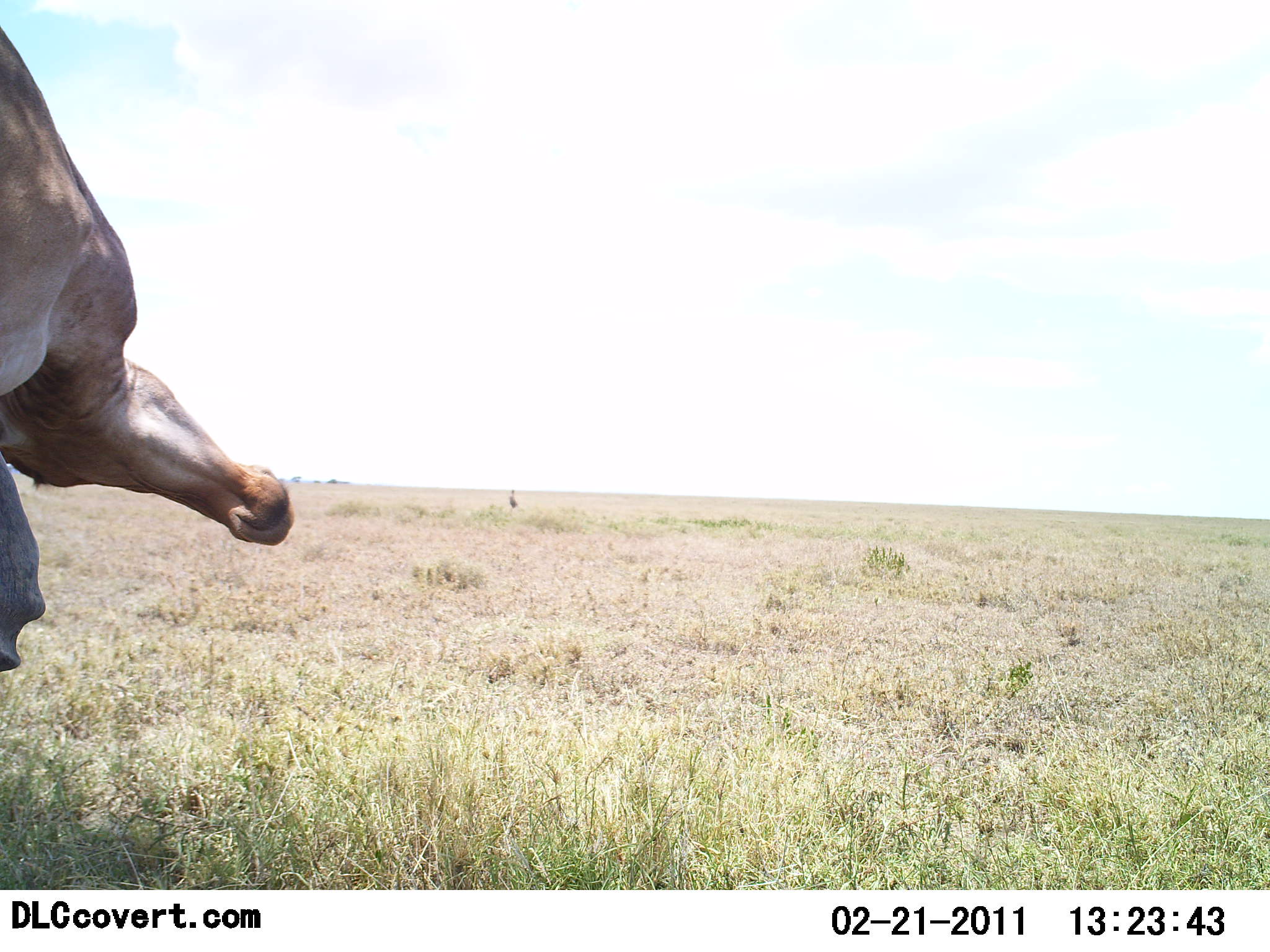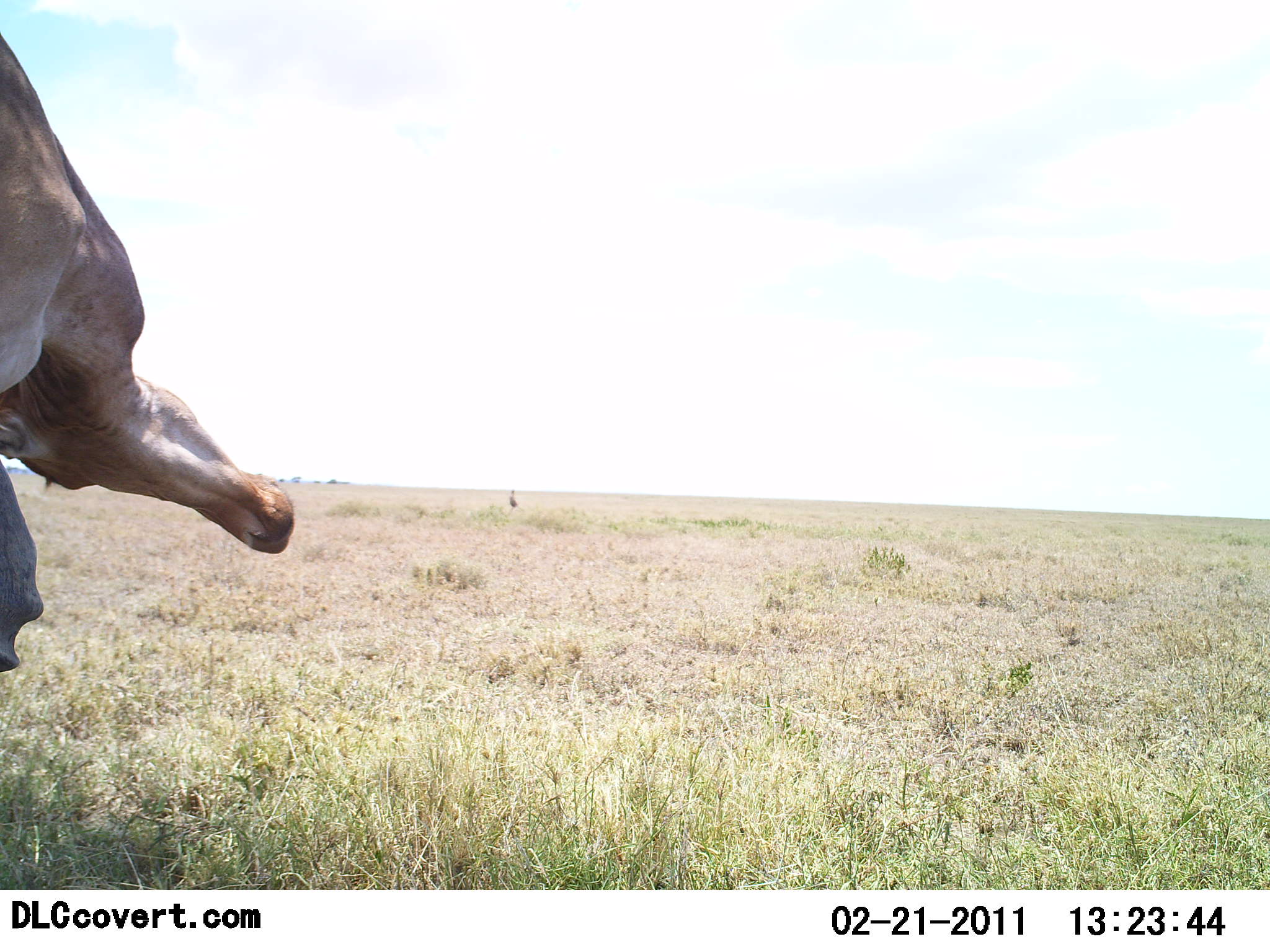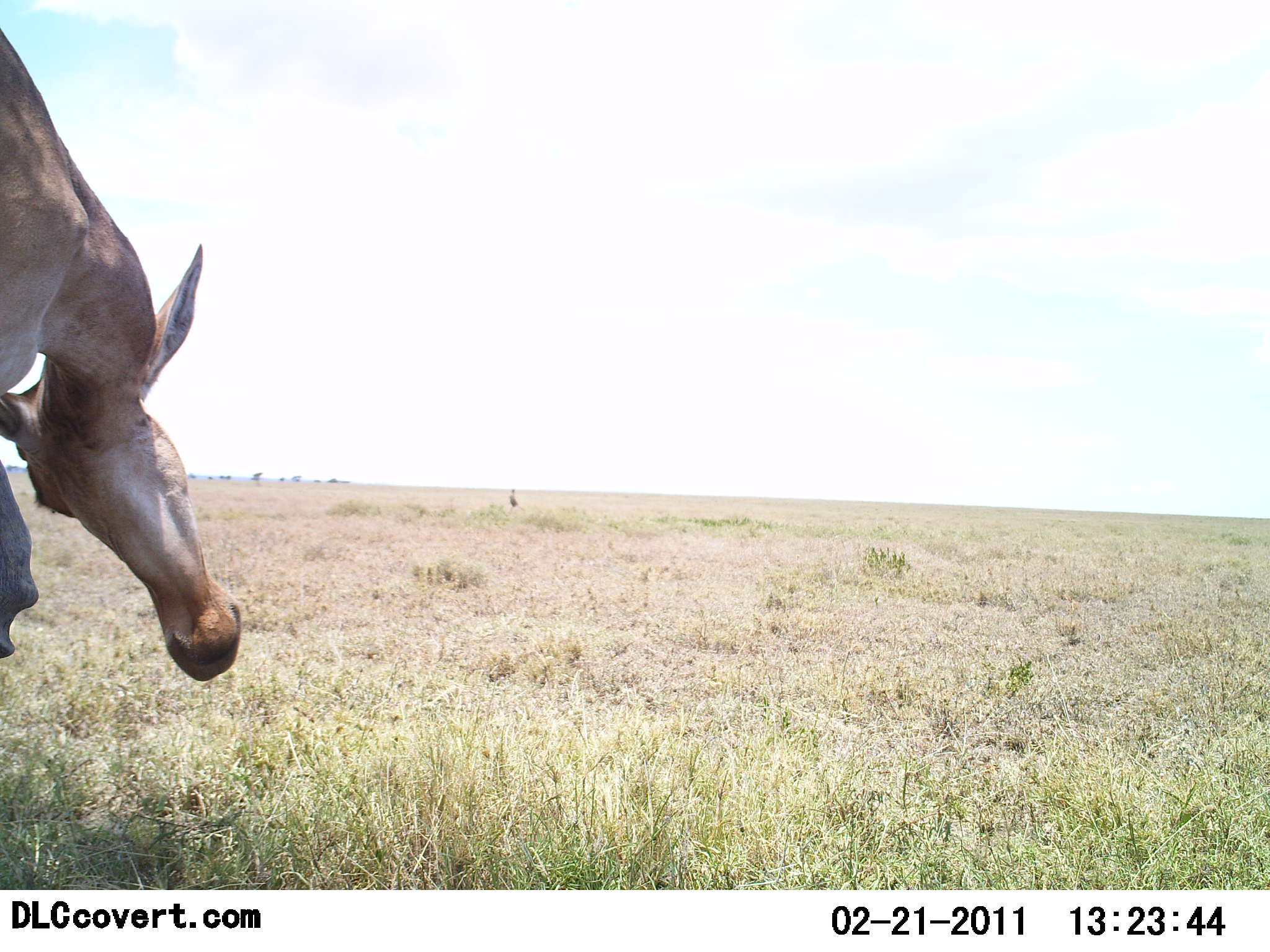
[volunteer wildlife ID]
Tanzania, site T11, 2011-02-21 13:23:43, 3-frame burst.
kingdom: Animalia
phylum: Chordata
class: Mammalia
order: Artiodactyla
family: Bovidae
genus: Alcelaphus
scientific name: Alcelaphus buselaphus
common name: hartebeest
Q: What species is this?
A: Hartebeest (Alcelaphus buselaphus).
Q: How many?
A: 1.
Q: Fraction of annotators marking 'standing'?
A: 86%.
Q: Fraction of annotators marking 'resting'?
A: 0%.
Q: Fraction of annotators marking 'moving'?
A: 0%.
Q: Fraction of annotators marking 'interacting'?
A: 29%.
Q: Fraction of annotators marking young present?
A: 0%.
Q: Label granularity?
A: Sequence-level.